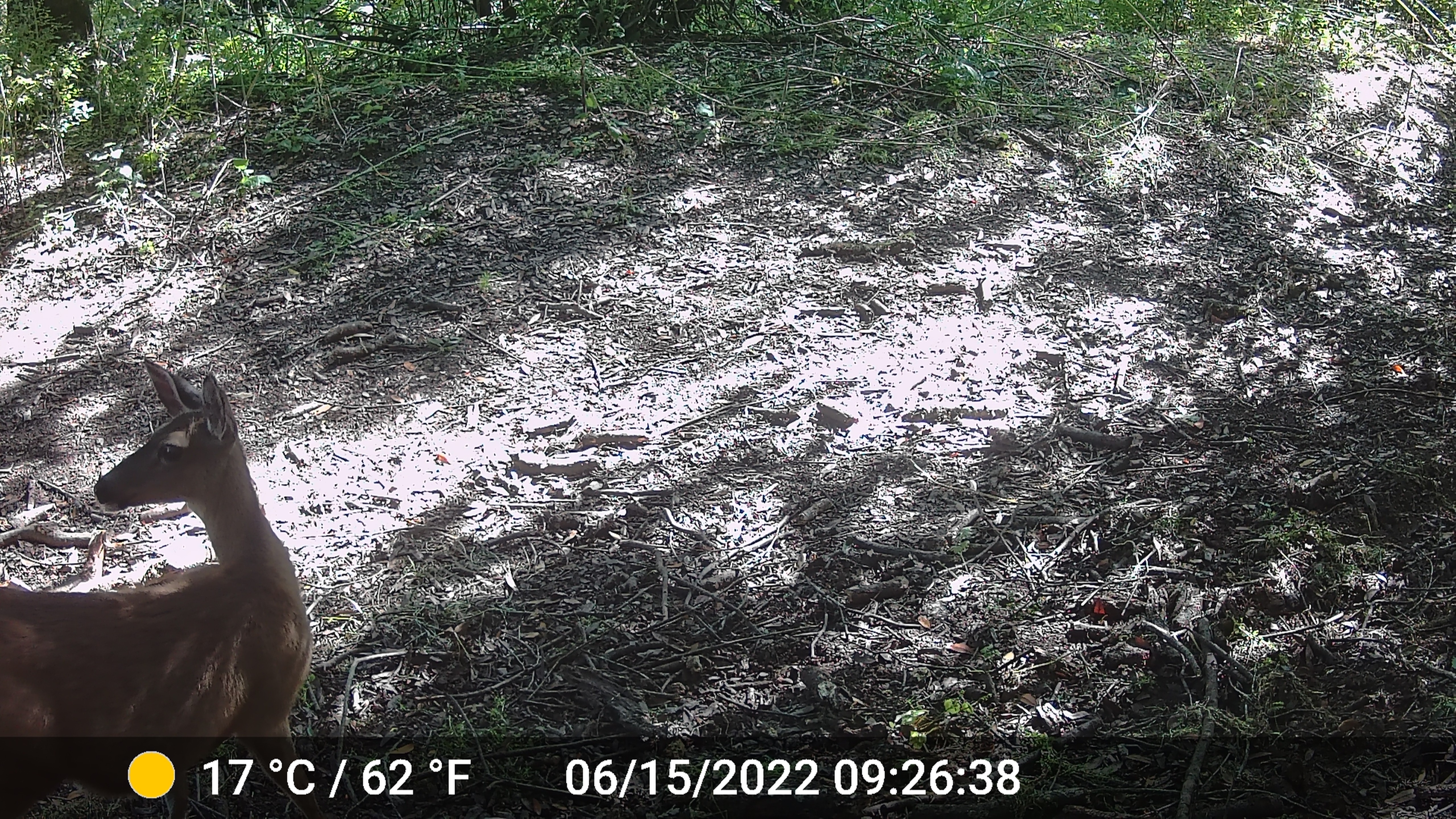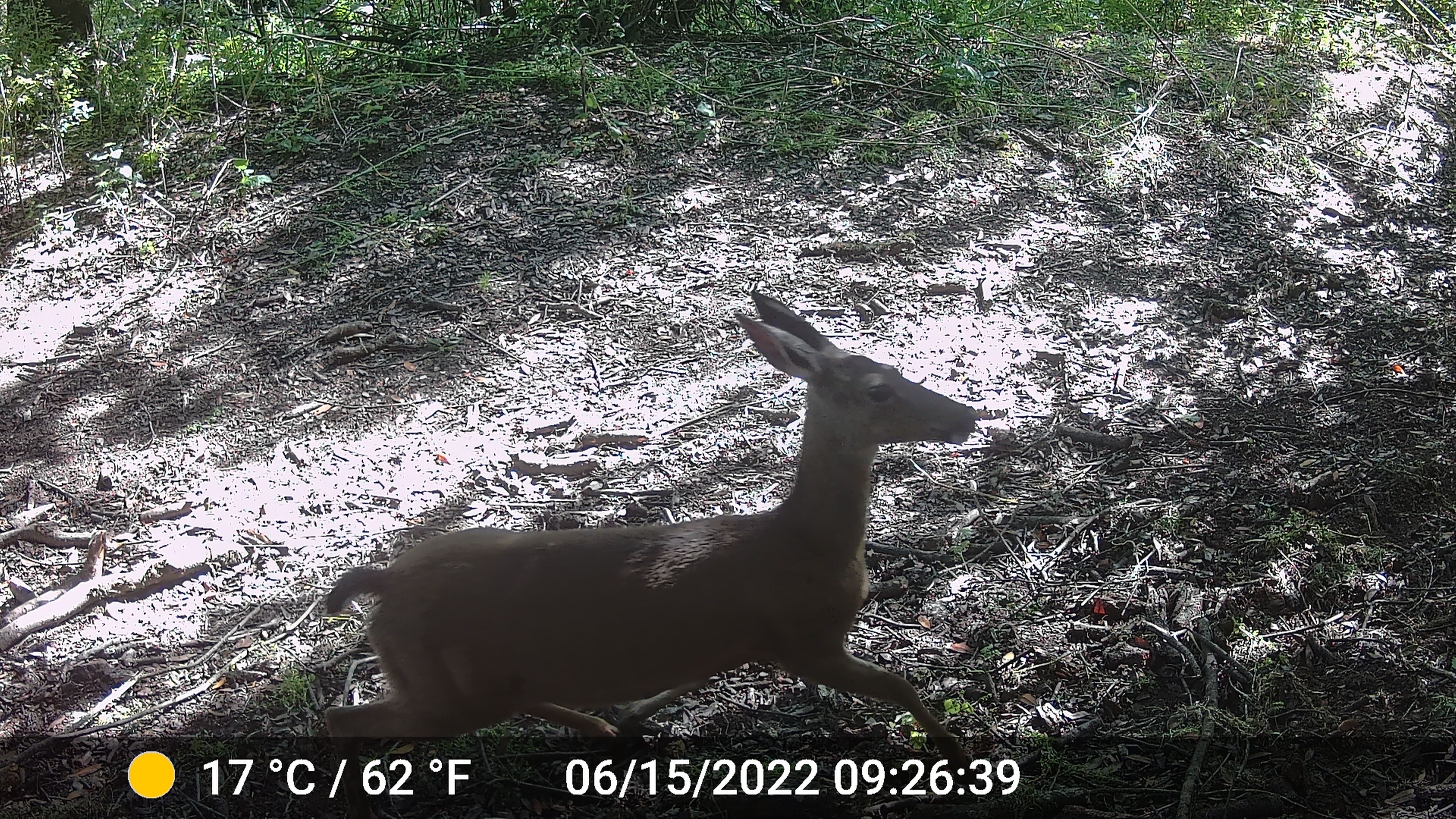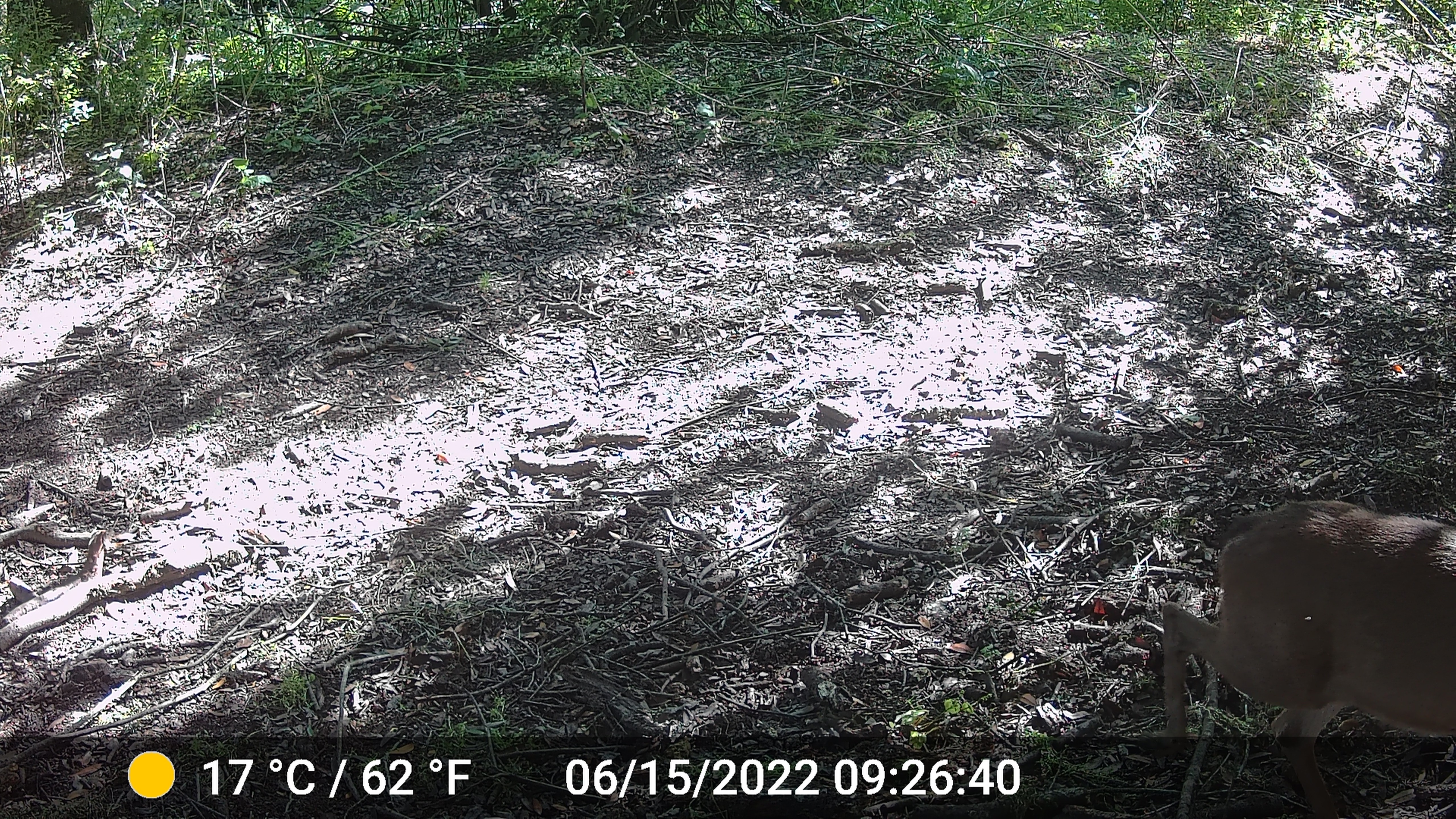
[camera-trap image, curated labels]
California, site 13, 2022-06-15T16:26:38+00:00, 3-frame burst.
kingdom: Animalia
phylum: Chordata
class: Mammalia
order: Artiodactyla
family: Cervidae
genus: Odocoileus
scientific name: Odocoileus hemionus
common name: mule deer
Mule deer (Odocoileus hemionus).